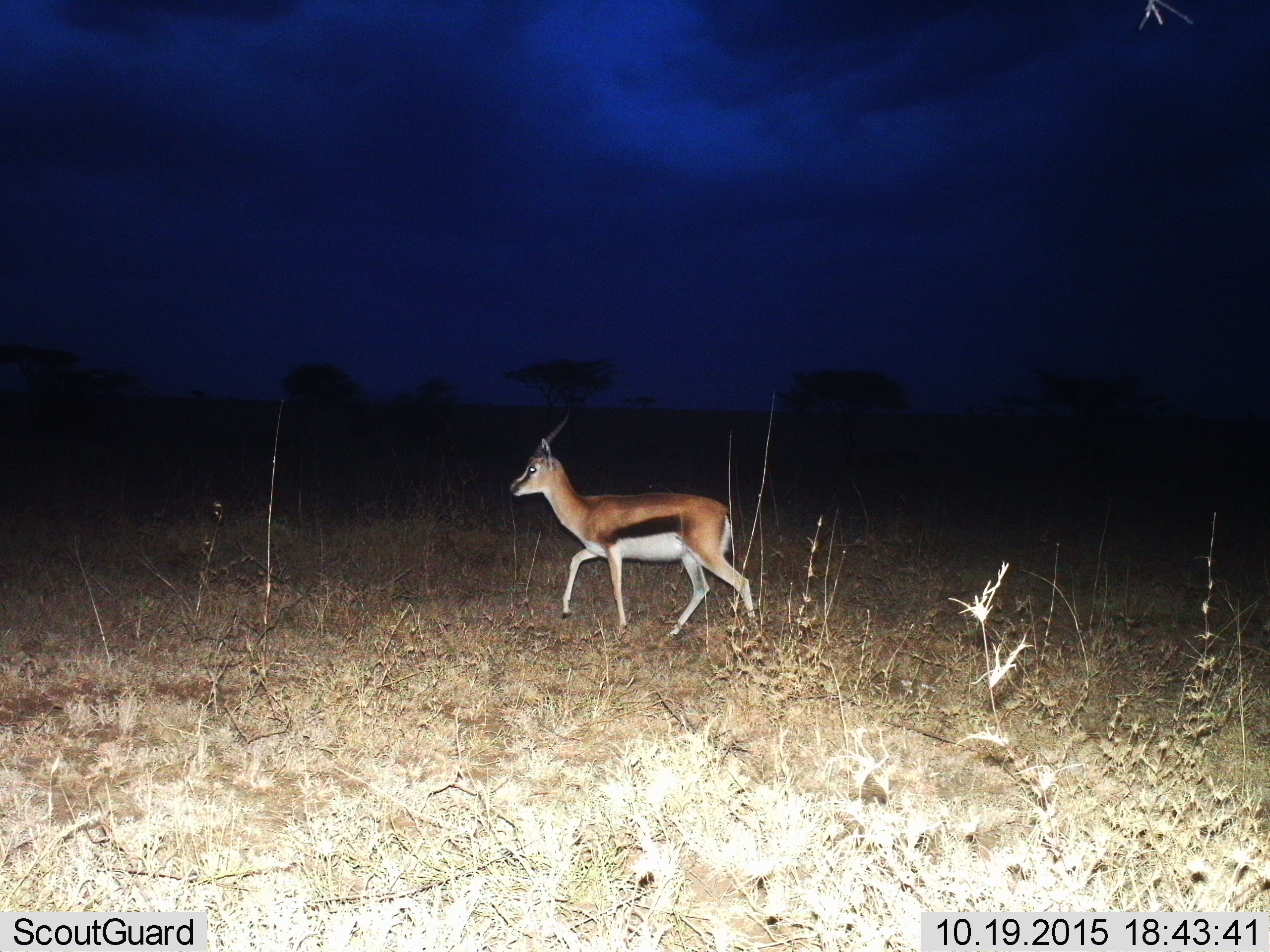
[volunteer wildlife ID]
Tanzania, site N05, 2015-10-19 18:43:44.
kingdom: Animalia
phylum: Chordata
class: Mammalia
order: Artiodactyla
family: Bovidae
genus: Eudorcas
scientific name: Eudorcas thomsonii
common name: thomson's gazelle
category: gazellethomsons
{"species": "gazellethomsons (thomson's gazelle) (Eudorcas thomsonii)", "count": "1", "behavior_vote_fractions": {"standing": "11%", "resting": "0%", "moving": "100%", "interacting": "0%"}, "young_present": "0%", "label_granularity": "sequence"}